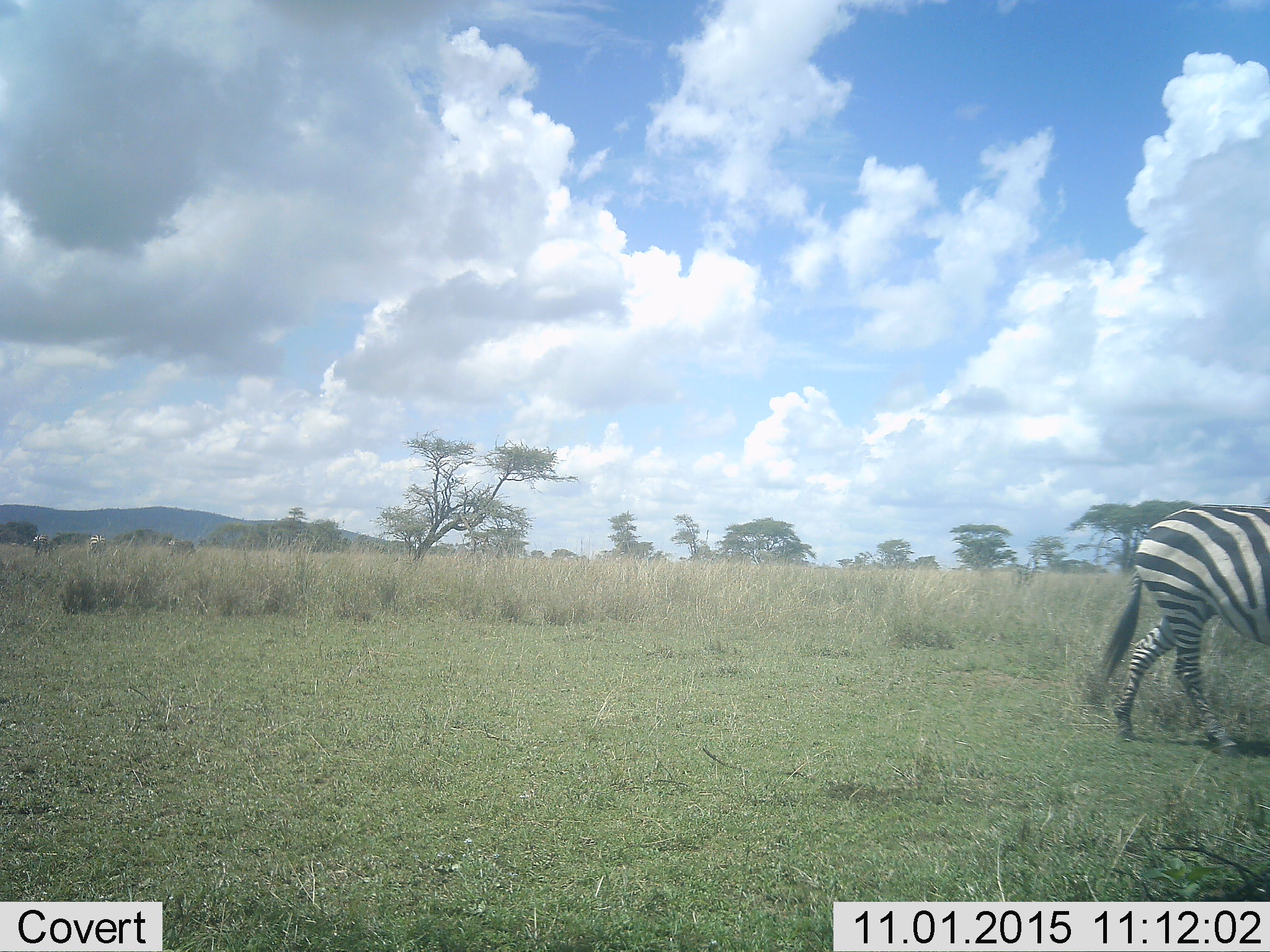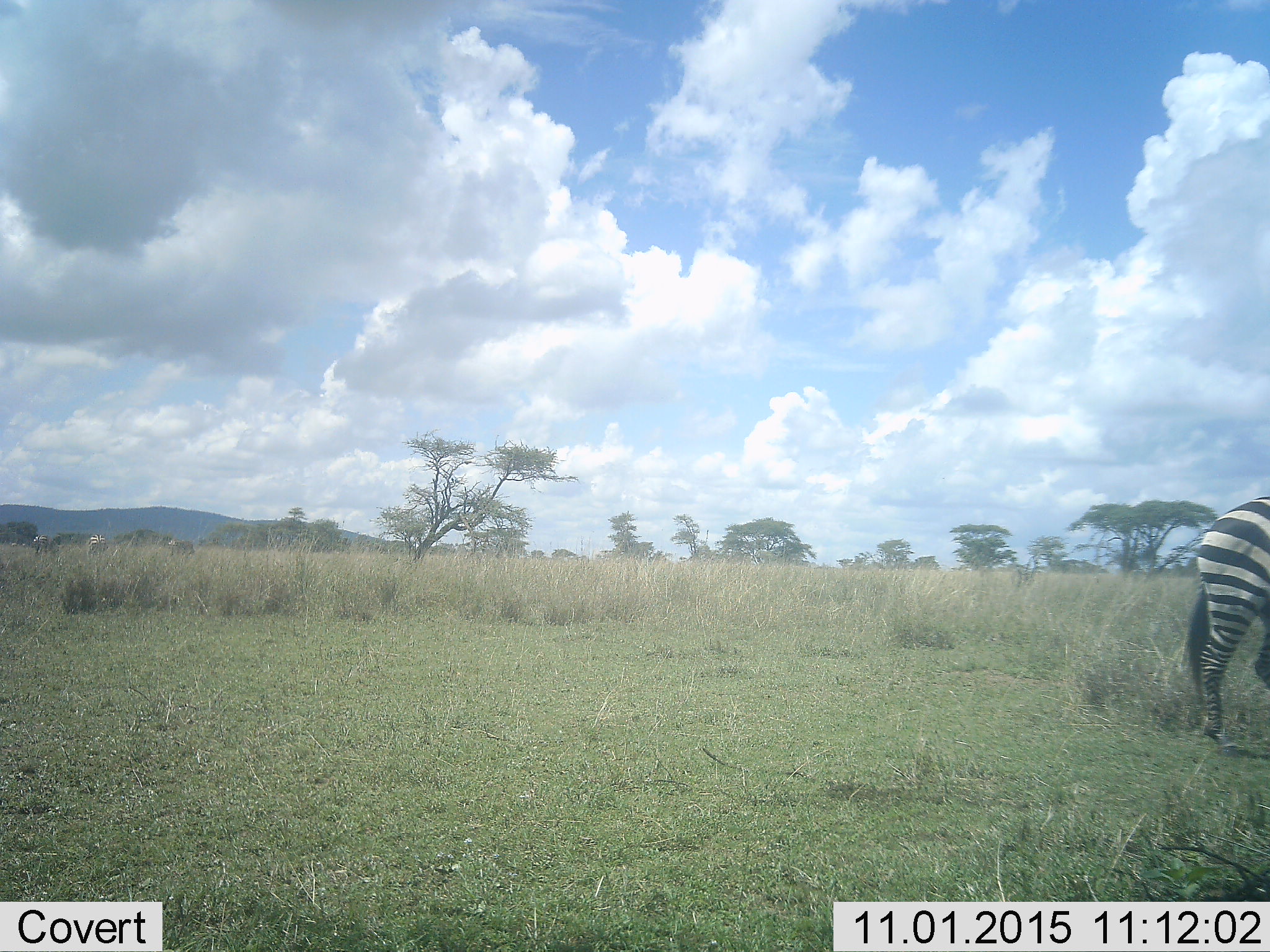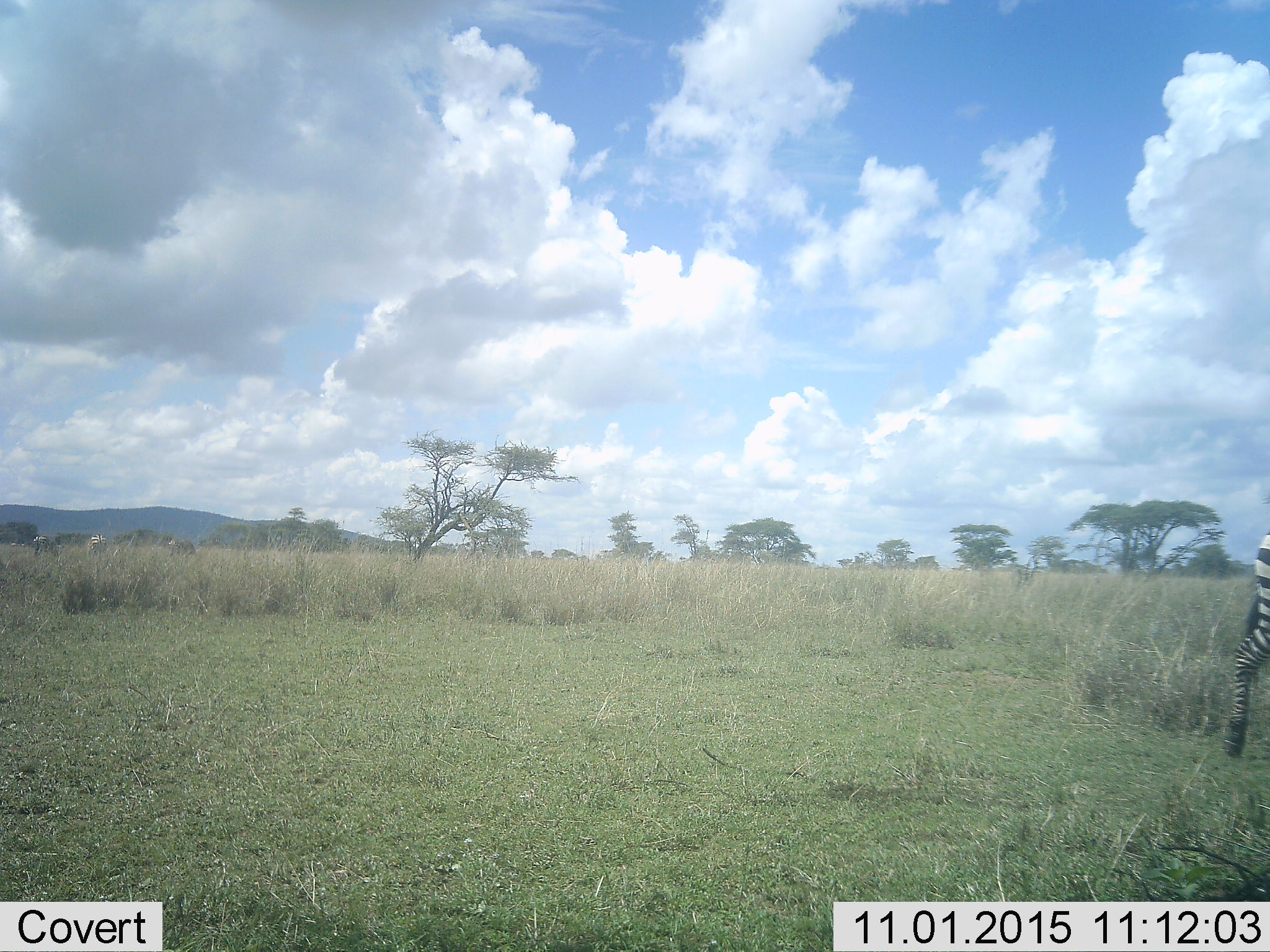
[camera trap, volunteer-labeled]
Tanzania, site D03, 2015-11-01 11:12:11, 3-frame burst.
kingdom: Animalia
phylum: Chordata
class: Mammalia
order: Perissodactyla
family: Equidae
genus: Equus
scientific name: Equus quagga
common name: plains zebra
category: zebra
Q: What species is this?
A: Zebra (plains zebra) (Equus quagga).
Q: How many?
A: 1.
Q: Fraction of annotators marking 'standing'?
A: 18%.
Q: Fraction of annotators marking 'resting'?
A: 0%.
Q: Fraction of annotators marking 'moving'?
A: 94%.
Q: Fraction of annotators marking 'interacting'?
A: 0%.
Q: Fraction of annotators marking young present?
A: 0%.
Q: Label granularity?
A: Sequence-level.